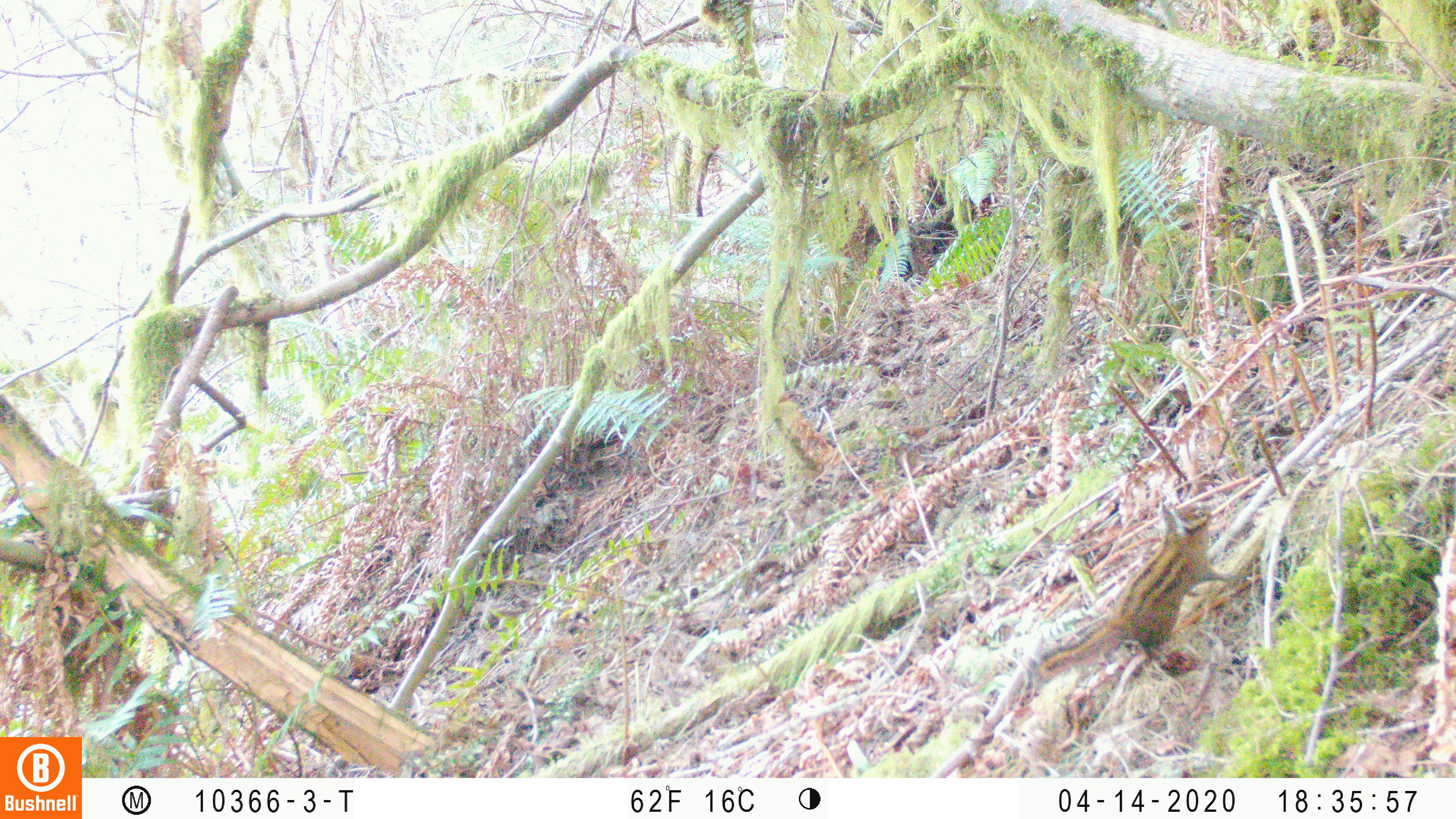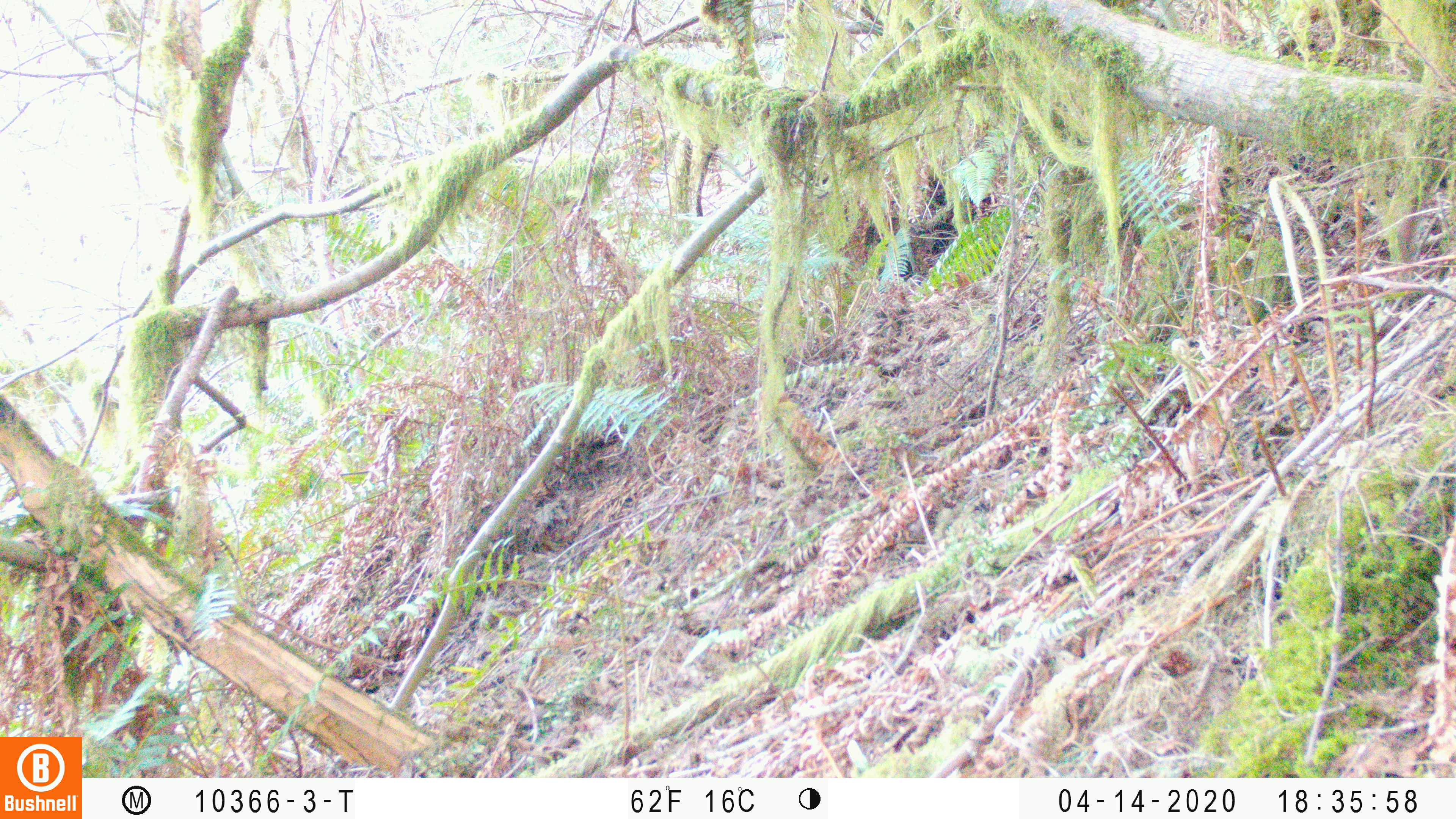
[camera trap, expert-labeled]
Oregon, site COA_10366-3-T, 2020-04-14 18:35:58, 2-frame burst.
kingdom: Animalia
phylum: Chordata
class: Mammalia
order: Rodentia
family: Sciuridae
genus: Neotamias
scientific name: Neotamias townsendii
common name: townsend's chipmunk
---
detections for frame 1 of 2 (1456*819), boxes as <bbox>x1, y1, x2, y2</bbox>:
townsend's chipmunk: <bbox>1033, 496, 1235, 683</bbox>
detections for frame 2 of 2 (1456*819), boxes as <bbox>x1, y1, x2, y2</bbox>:
townsend's chipmunk: <bbox>1233, 495, 1240, 499</bbox>